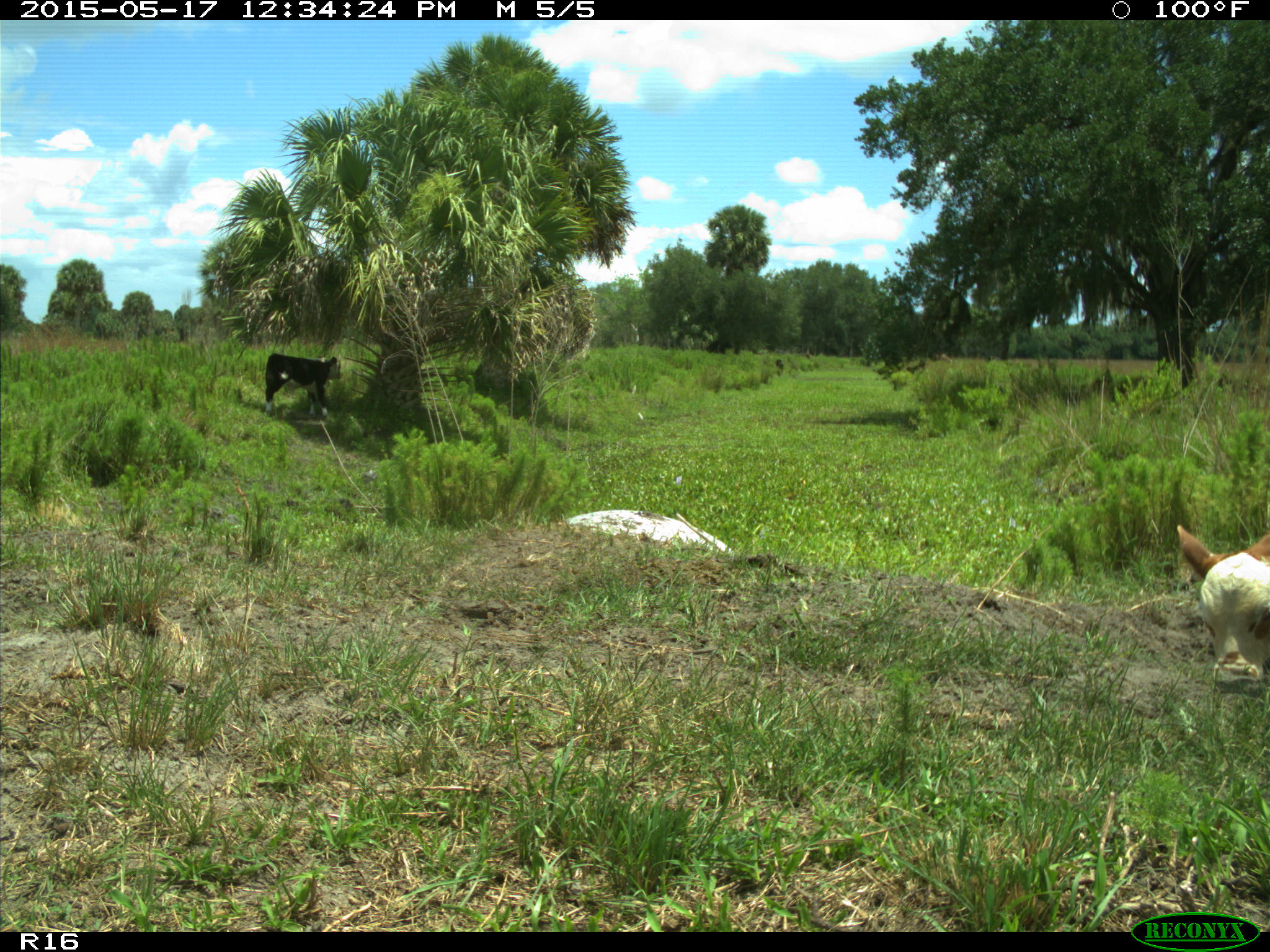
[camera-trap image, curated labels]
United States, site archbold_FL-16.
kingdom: Animalia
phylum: Chordata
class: Mammalia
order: Artiodactyla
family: Bovidae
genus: Bos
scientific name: Bos taurus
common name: domestic cow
Bos taurus (domestic cow).